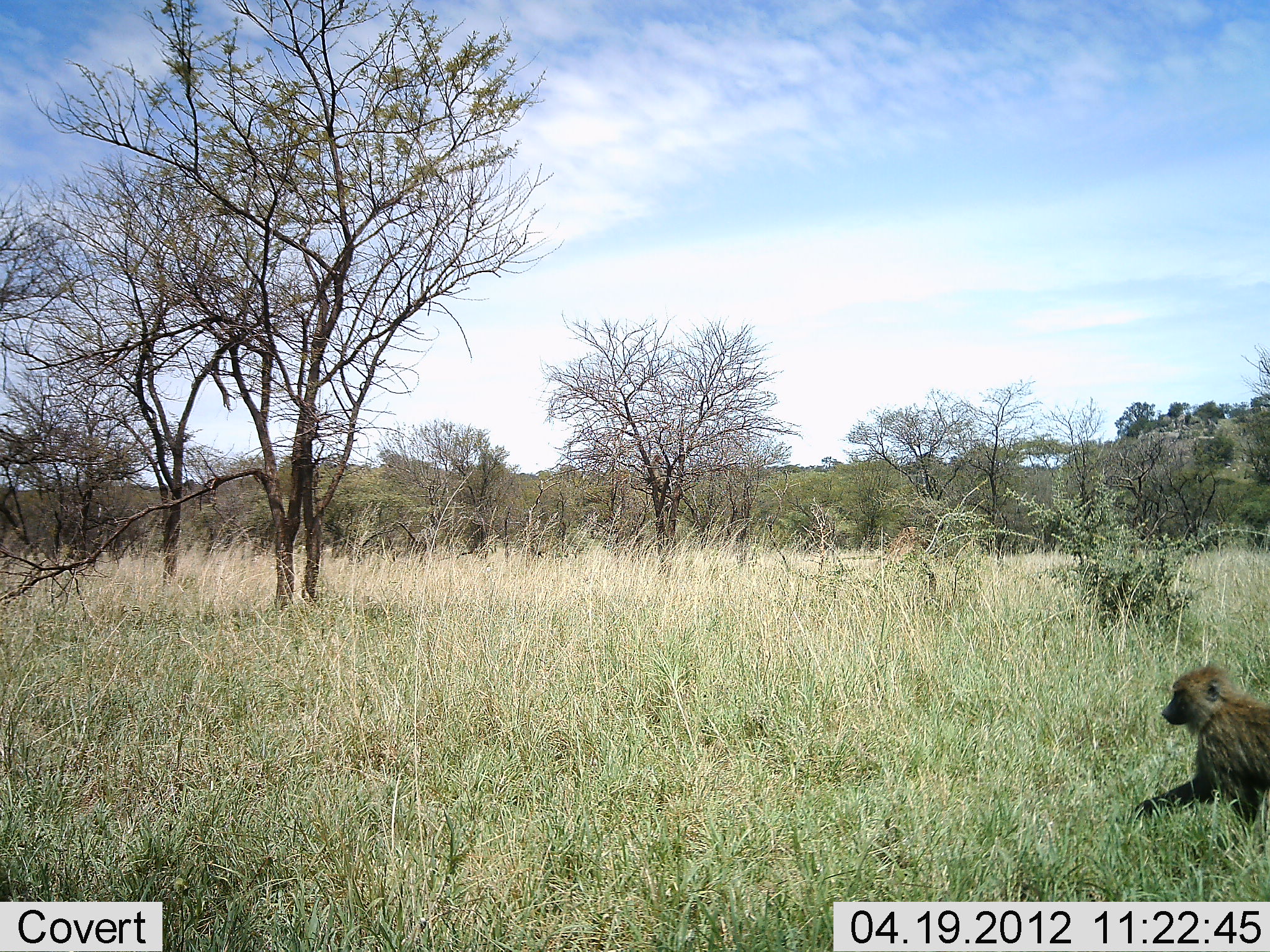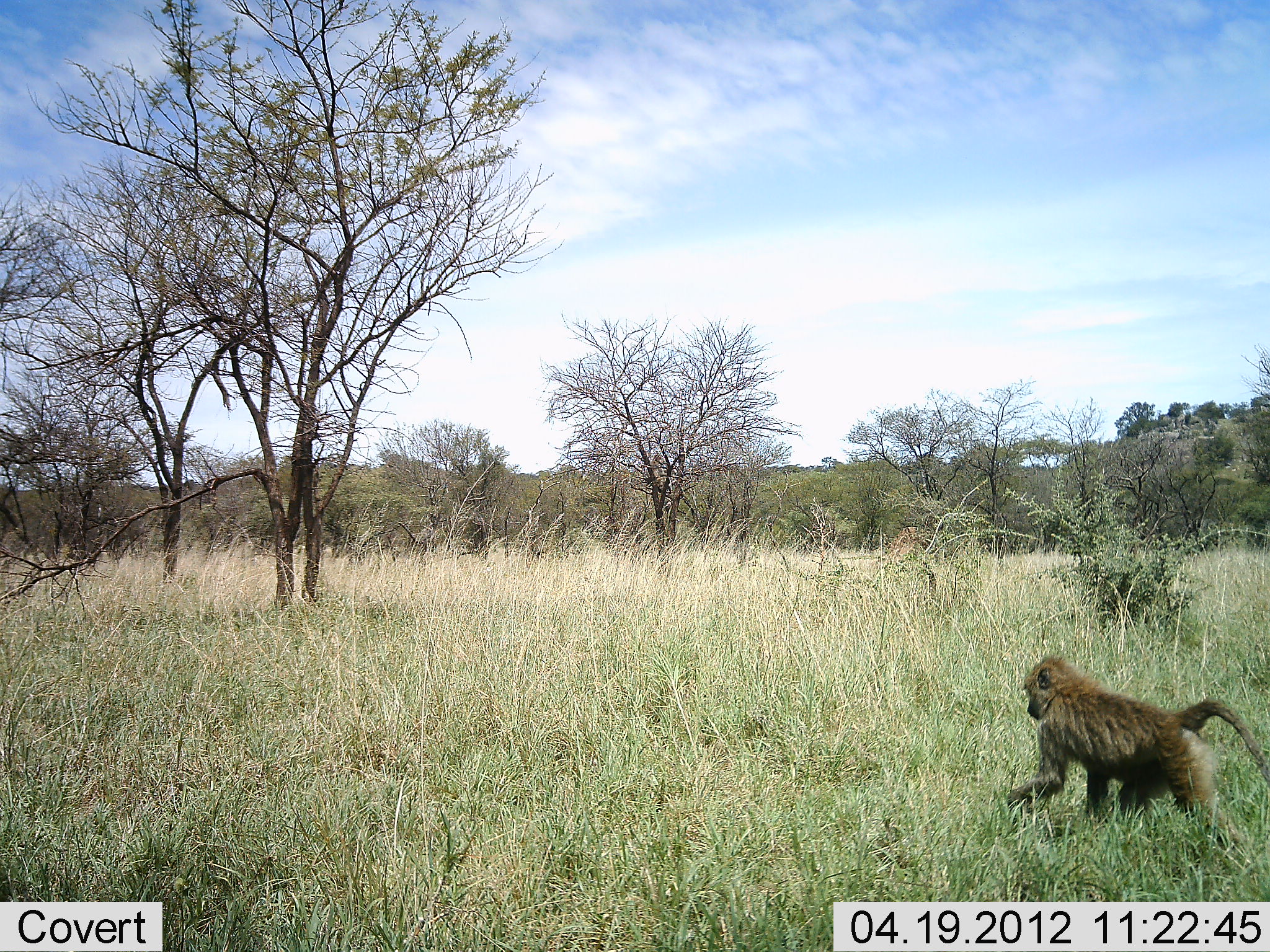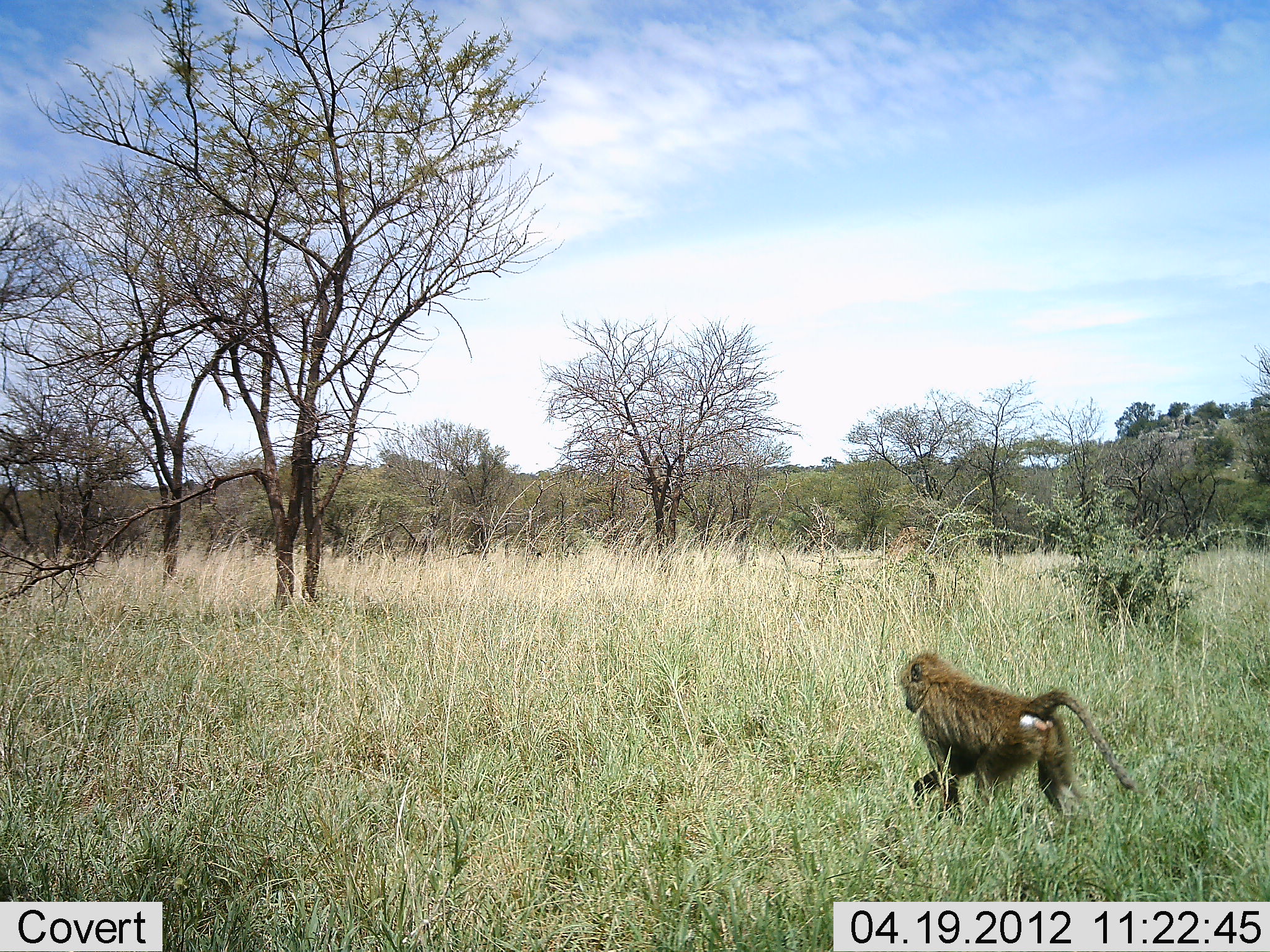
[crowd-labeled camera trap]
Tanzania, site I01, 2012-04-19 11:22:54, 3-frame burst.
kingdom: Animalia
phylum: Chordata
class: Mammalia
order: Primates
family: Cercopithecidae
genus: Papio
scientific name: Papio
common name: baboon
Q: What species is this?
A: Baboon (Papio).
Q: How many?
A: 1.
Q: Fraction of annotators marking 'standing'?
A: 0%.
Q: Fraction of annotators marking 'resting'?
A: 0%.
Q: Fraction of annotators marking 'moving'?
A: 100%.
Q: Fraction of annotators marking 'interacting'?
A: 0%.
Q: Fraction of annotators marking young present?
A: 5%.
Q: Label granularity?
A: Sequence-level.